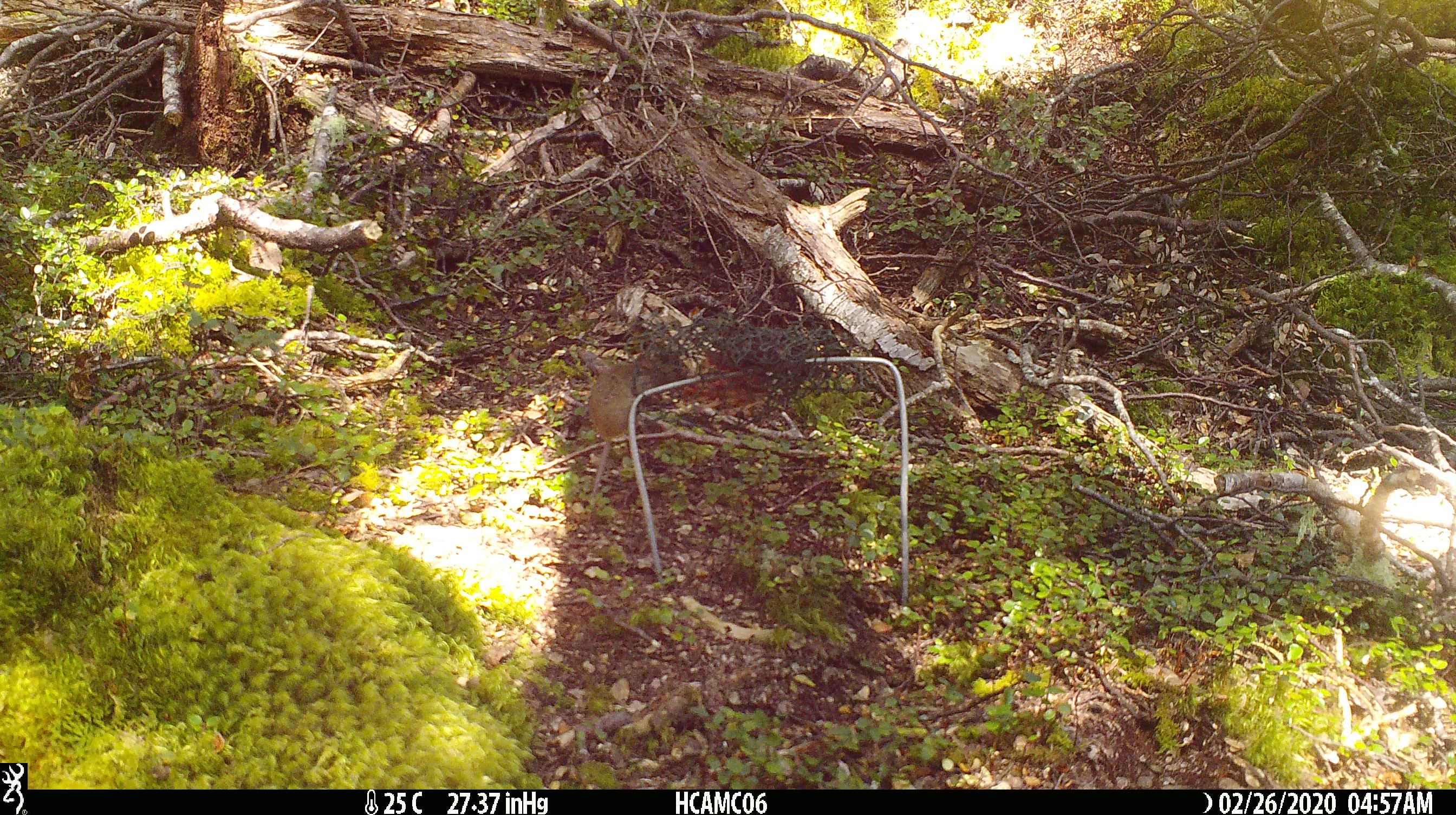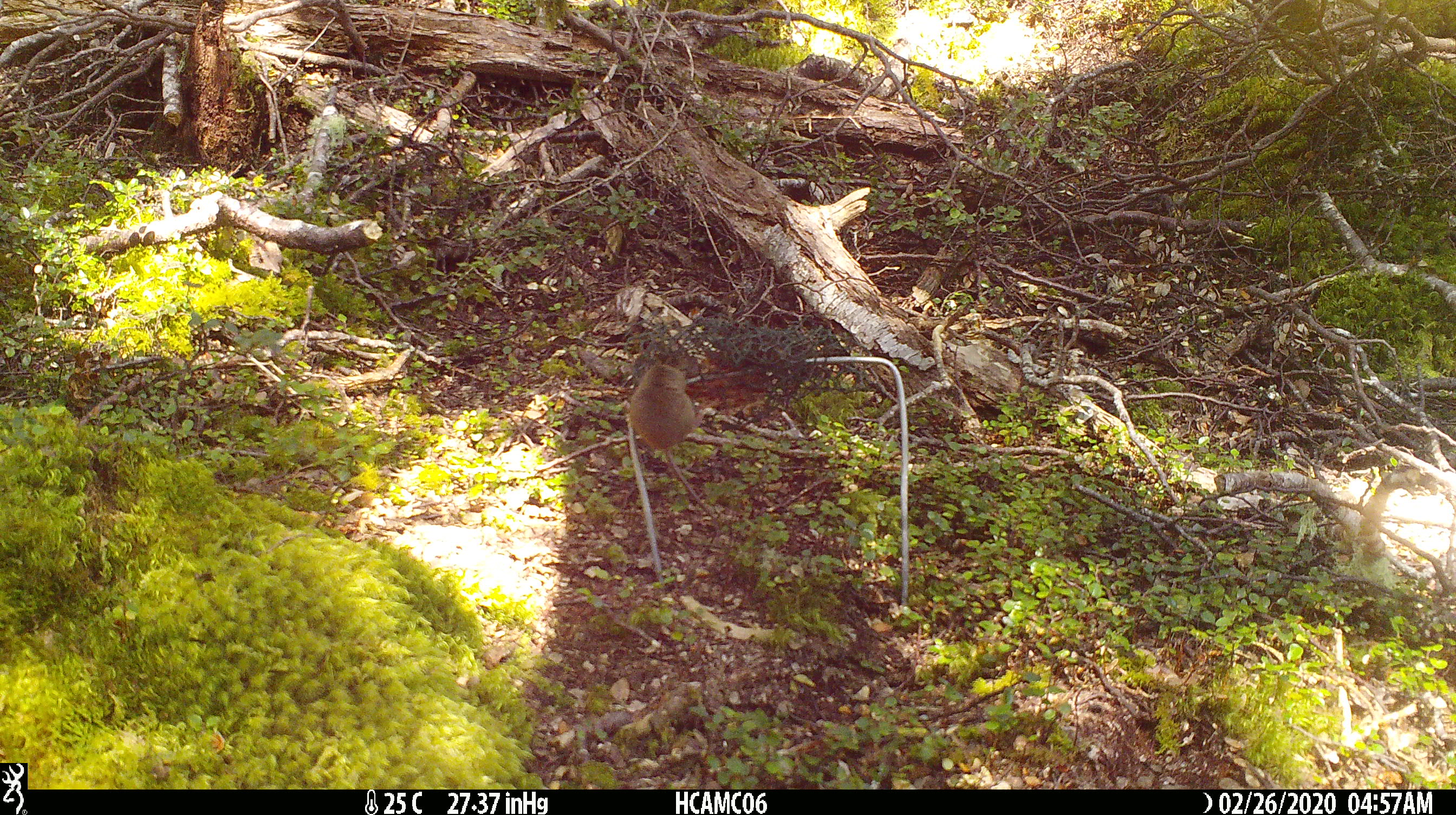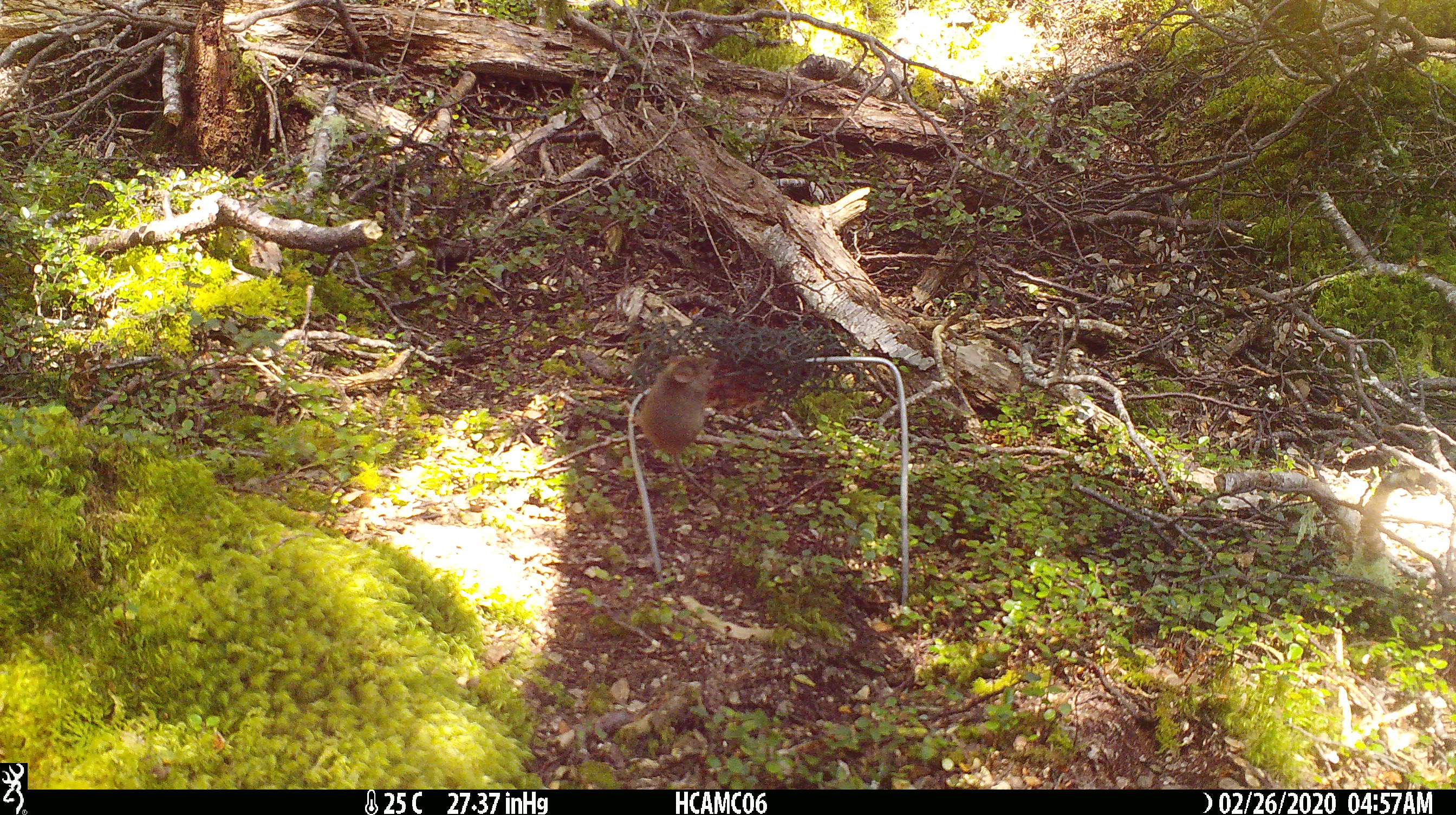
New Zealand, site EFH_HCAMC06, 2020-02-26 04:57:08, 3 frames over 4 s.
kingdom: Animalia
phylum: Chordata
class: Mammalia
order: Rodentia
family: Muridae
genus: Mus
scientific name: Mus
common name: mouse